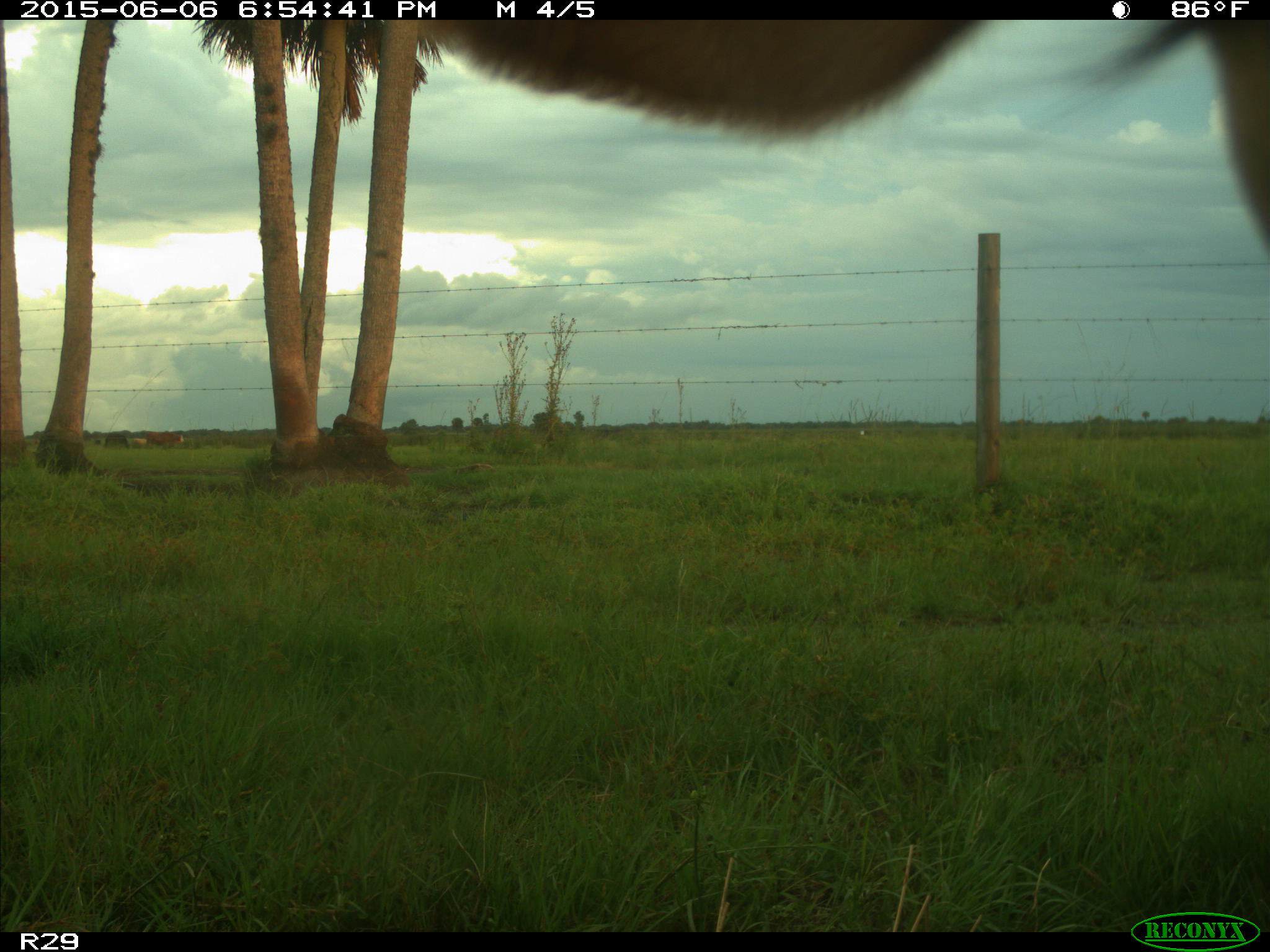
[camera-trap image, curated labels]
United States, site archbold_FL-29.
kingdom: Animalia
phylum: Chordata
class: Mammalia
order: Artiodactyla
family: Bovidae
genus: Bos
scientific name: Bos taurus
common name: domestic cow